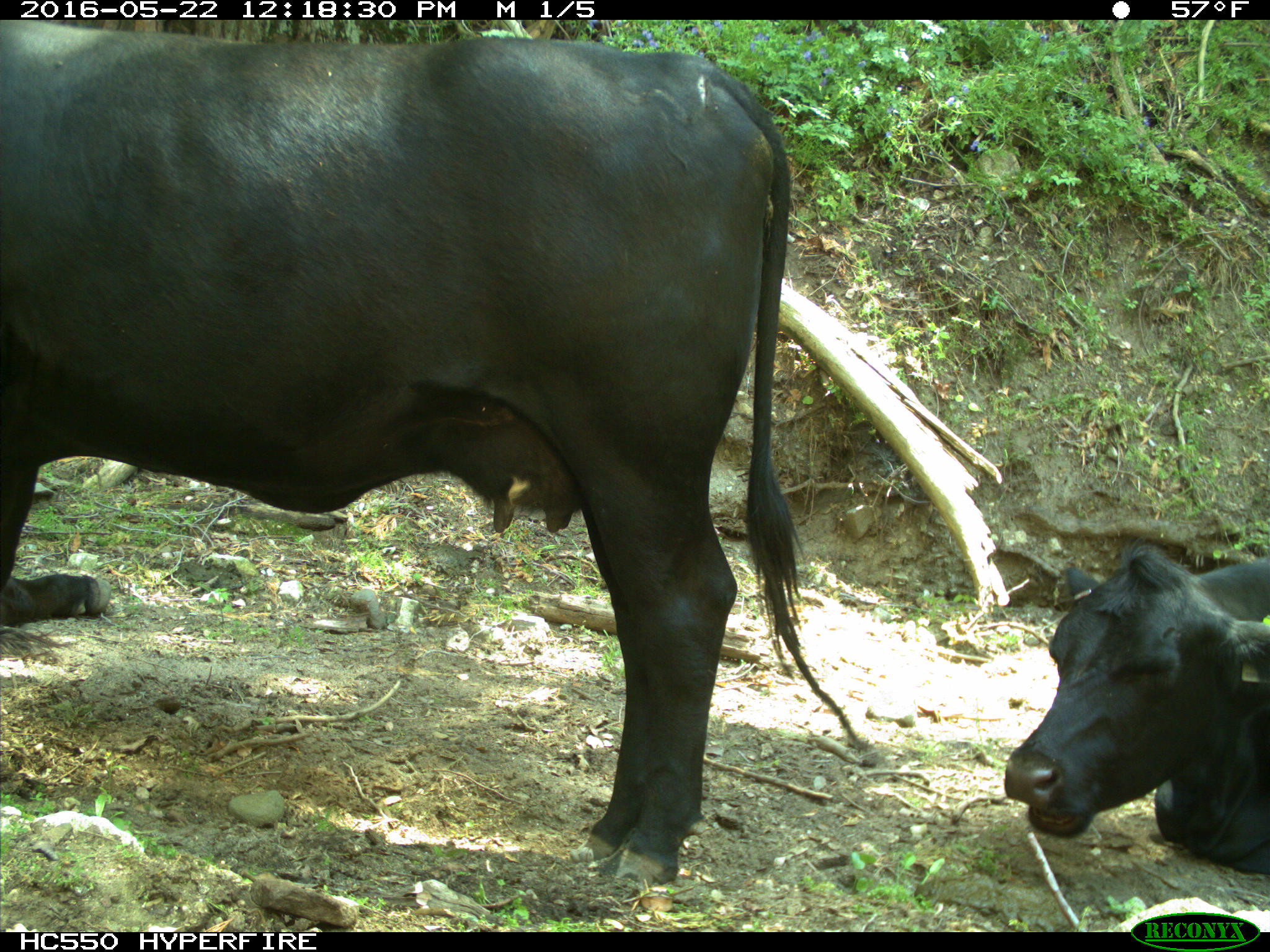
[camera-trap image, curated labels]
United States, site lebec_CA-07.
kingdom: Animalia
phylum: Chordata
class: Mammalia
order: Artiodactyla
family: Bovidae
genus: Bos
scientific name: Bos taurus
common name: domestic cow